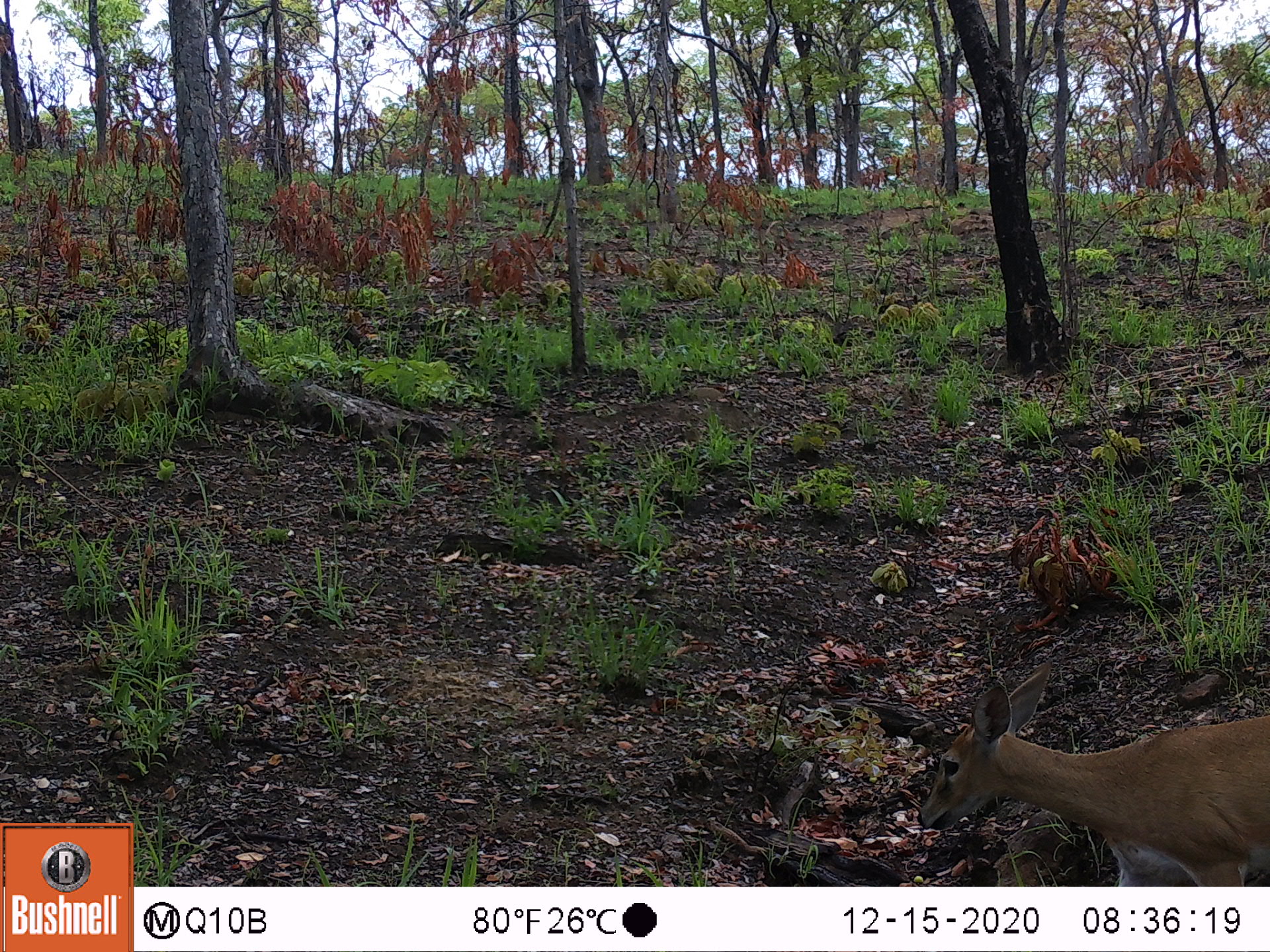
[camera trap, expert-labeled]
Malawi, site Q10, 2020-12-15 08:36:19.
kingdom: Animalia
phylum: Chordata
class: Mammalia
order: Artiodactyla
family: Bovidae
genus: Sylvicapra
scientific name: Sylvicapra grimmia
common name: common duiker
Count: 1.